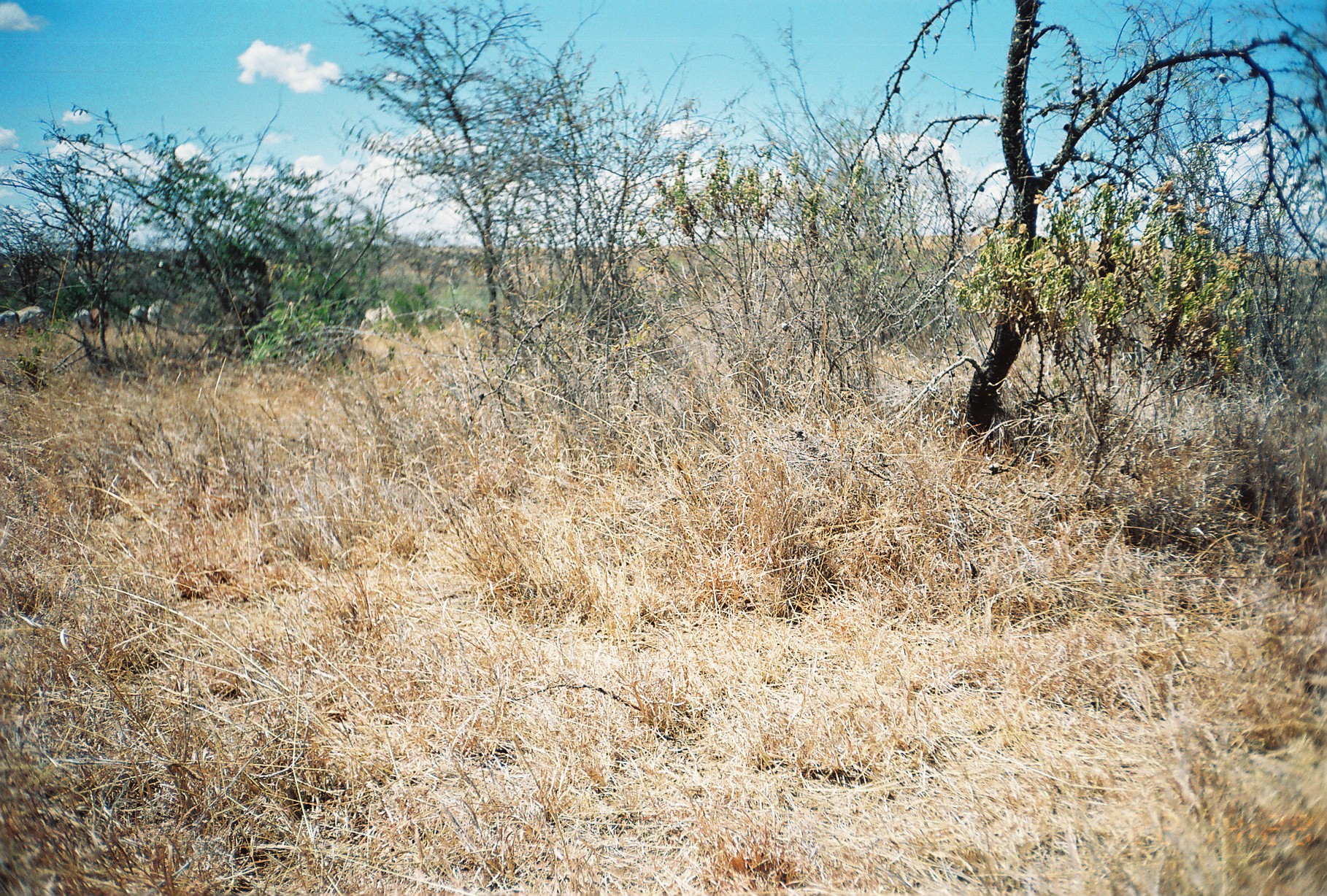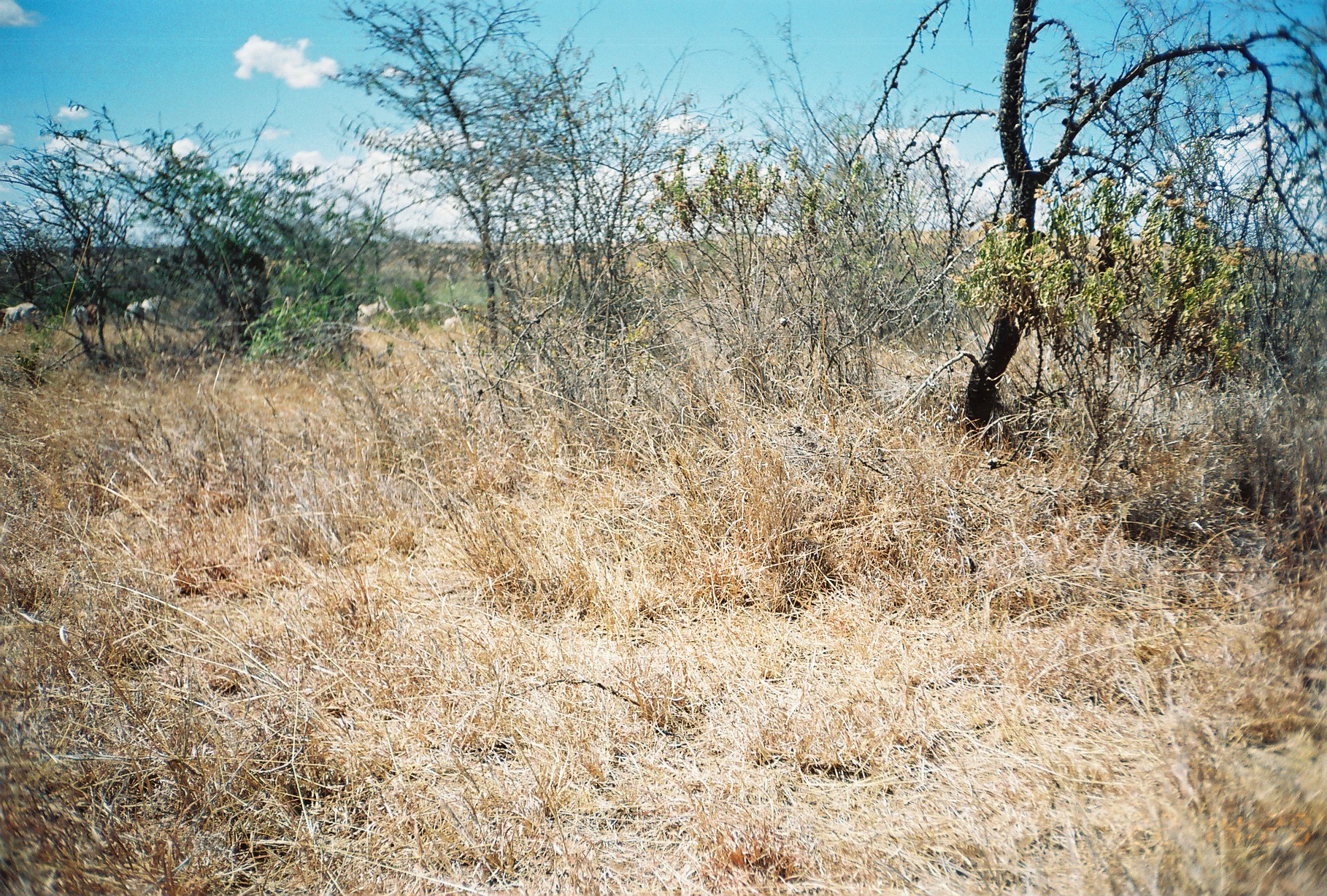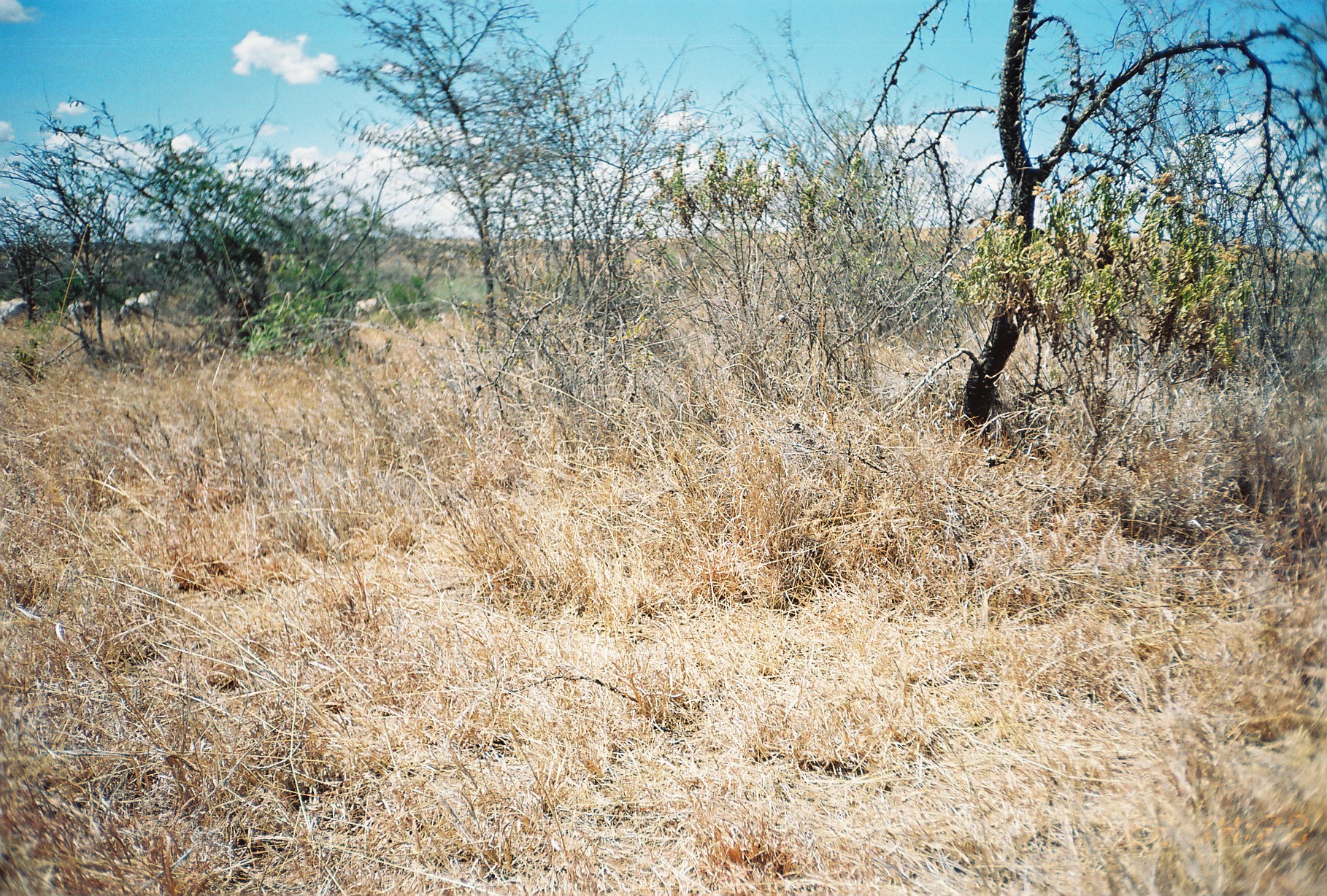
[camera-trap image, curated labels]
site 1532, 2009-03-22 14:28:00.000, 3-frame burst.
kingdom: Animalia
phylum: Chordata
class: Mammalia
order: Artiodactyla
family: Bovidae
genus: Bos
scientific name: Bos taurus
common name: domestic cattle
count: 9